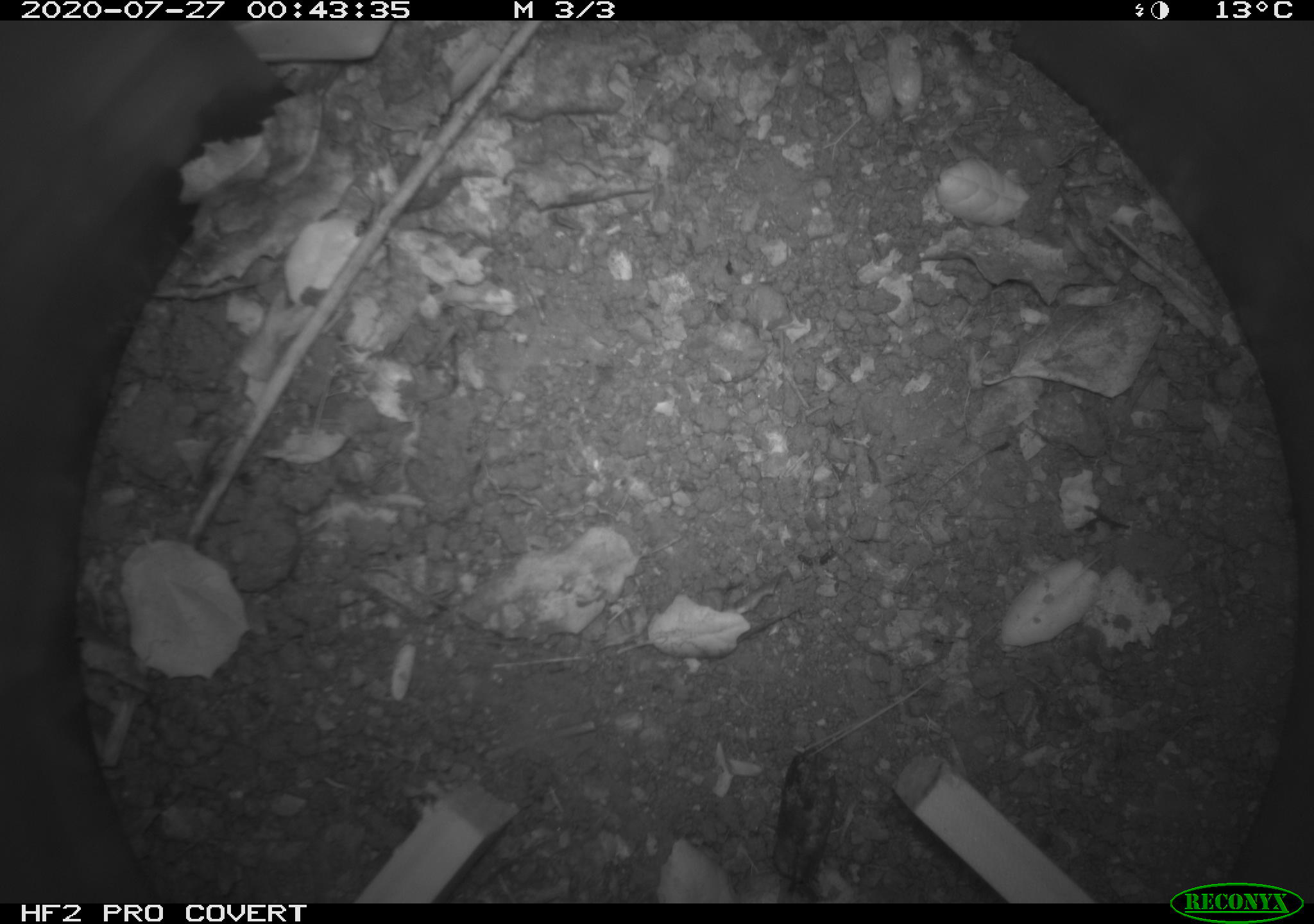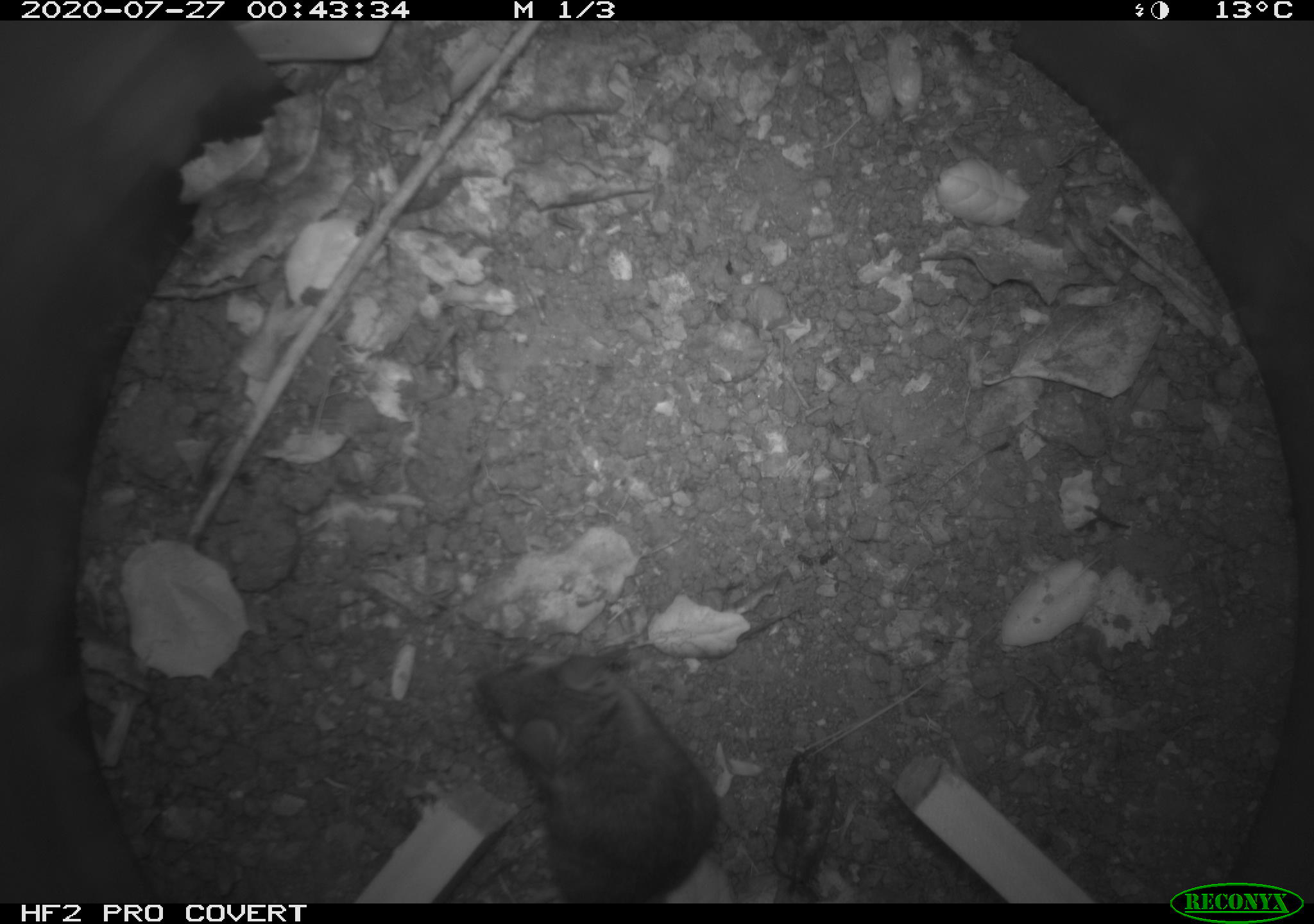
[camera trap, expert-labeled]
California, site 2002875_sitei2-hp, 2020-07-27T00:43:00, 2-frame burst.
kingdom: Animalia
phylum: Chordata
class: Mammalia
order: Rodentia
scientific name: Rodentia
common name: rodent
Rodent (Rodentia).